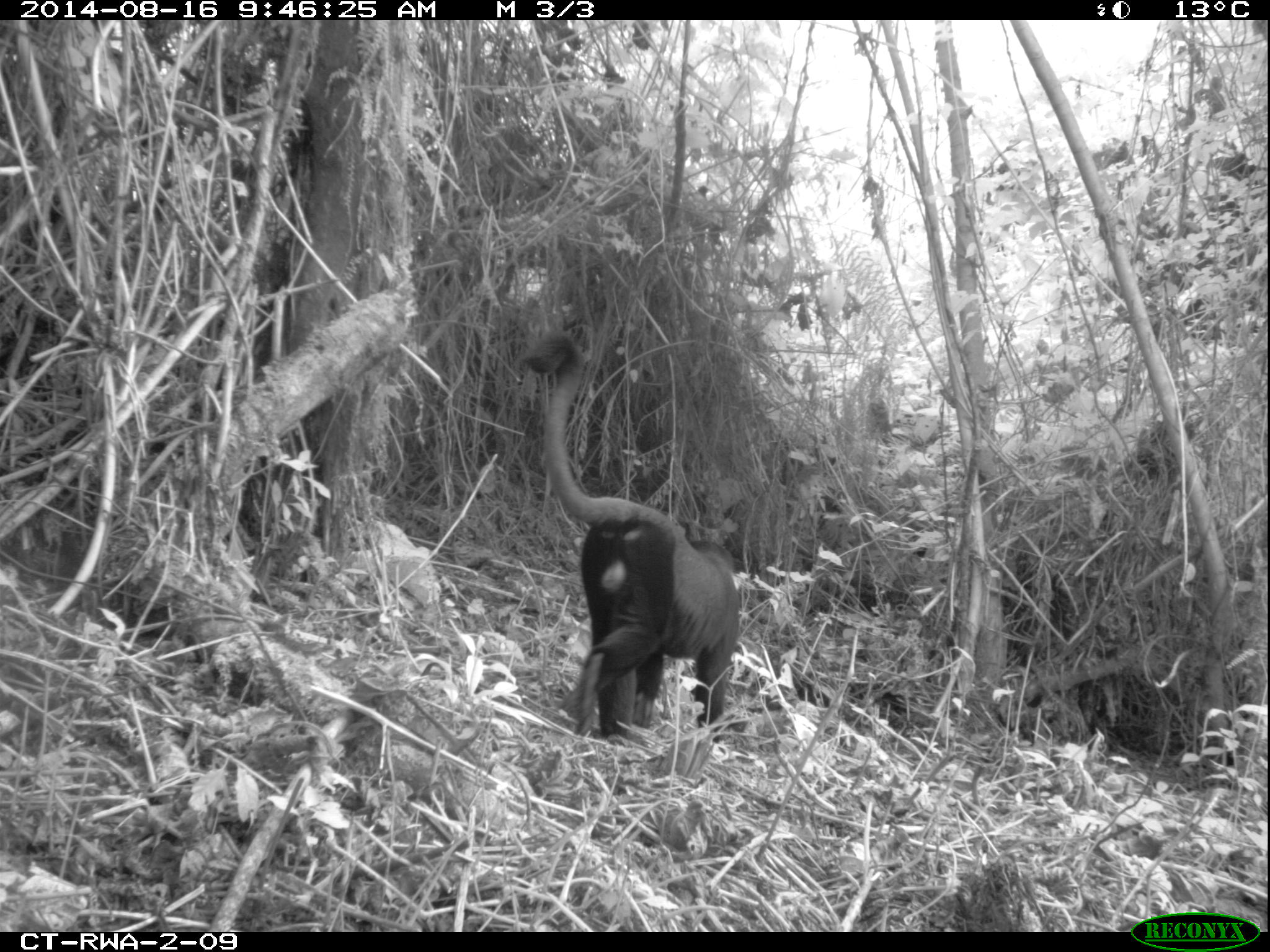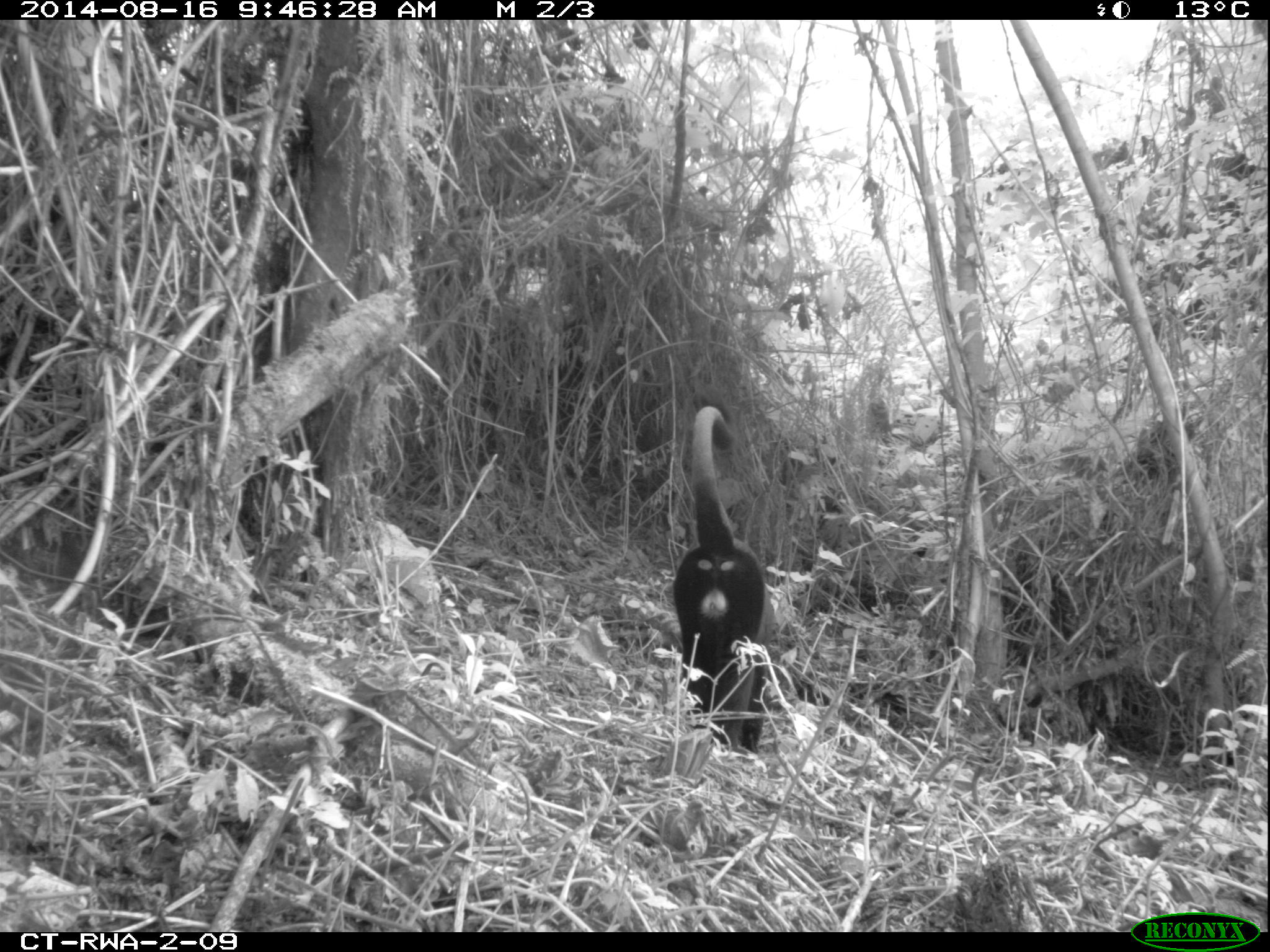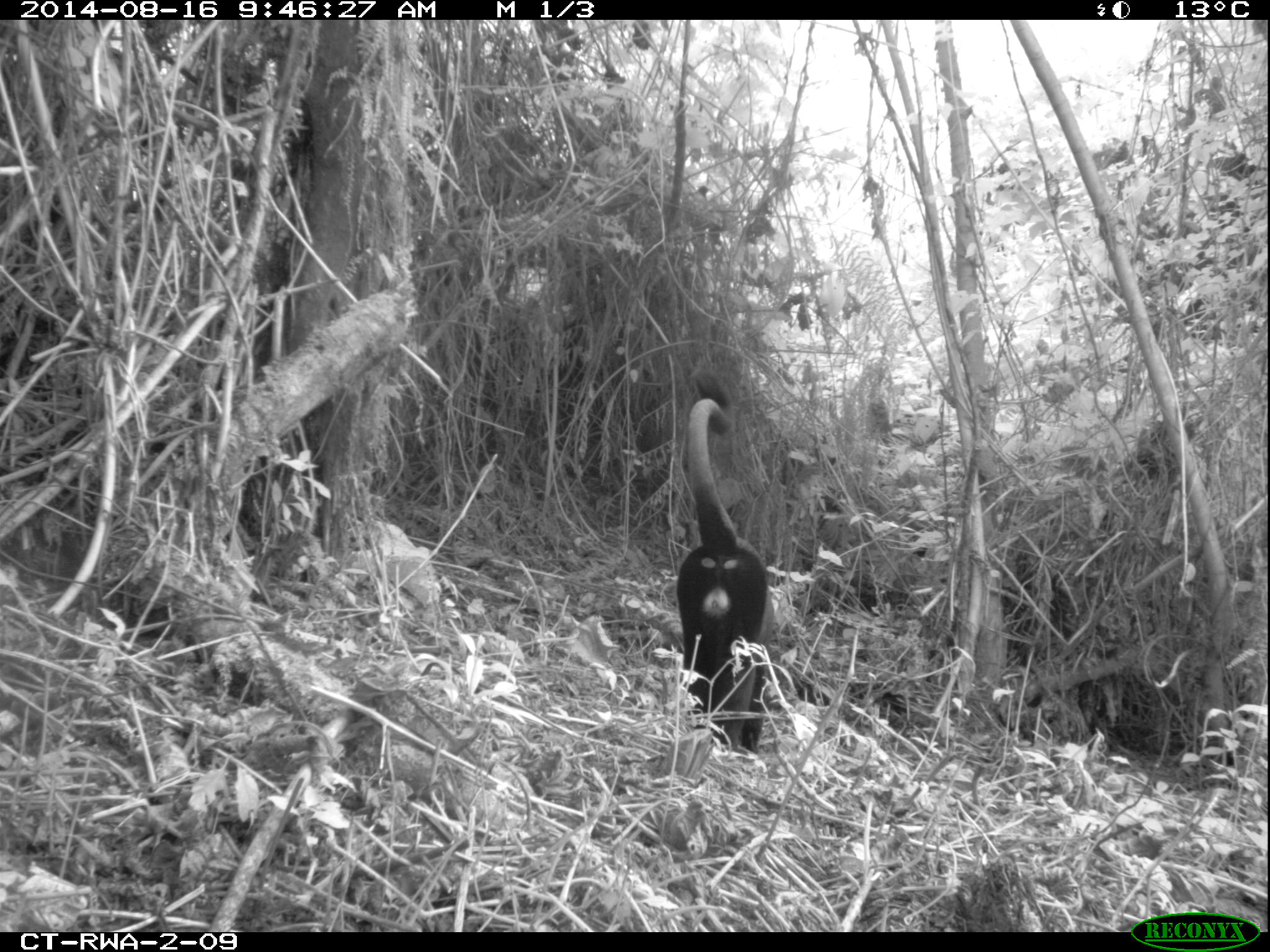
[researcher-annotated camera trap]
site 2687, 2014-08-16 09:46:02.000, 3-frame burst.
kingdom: Animalia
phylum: Chordata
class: Mammalia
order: Primates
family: Cercopithecidae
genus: Allochrocebus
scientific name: Allochrocebus lhoesti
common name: l'hoest's monkey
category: cercopithecus lhoesti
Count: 2.